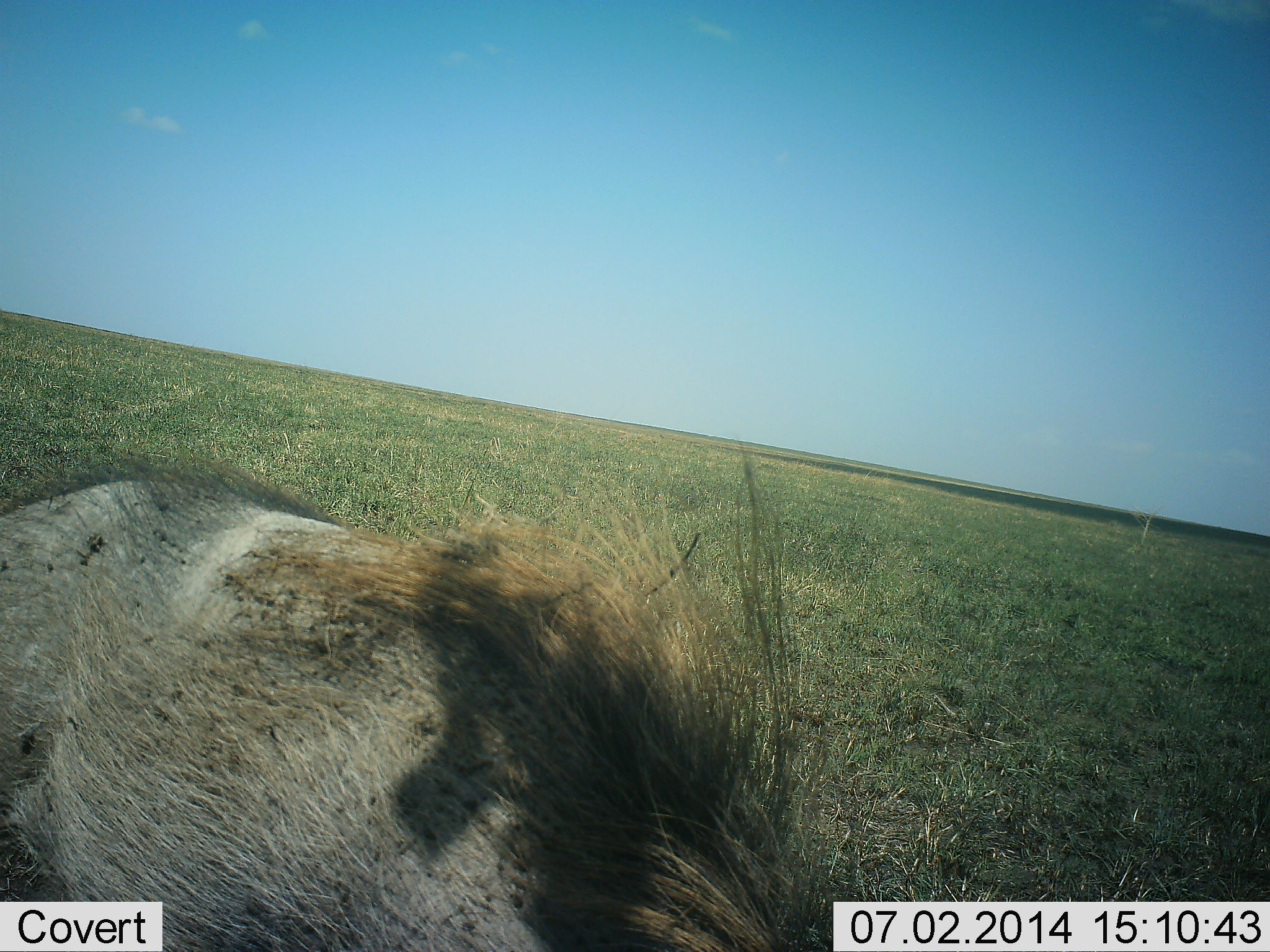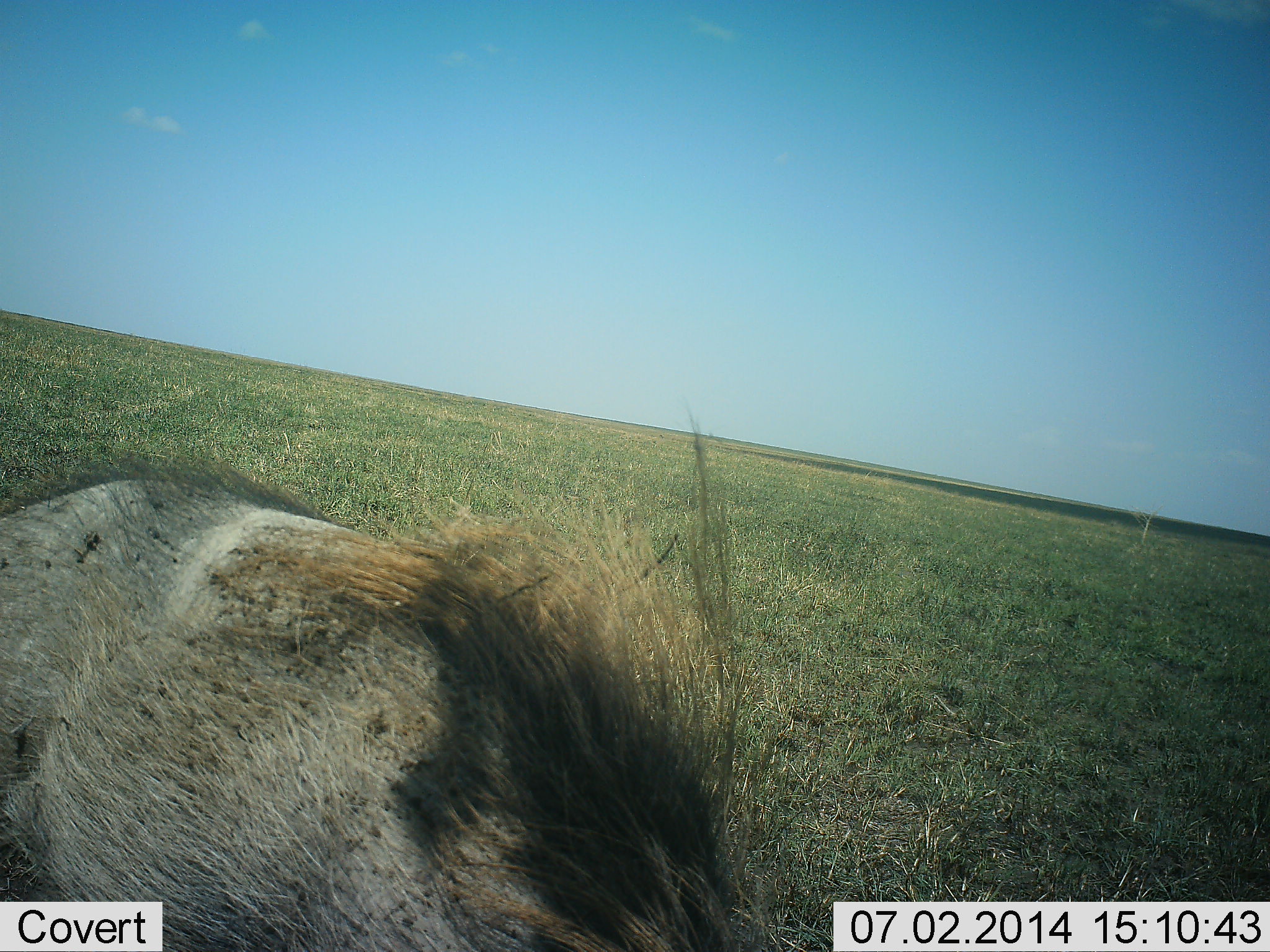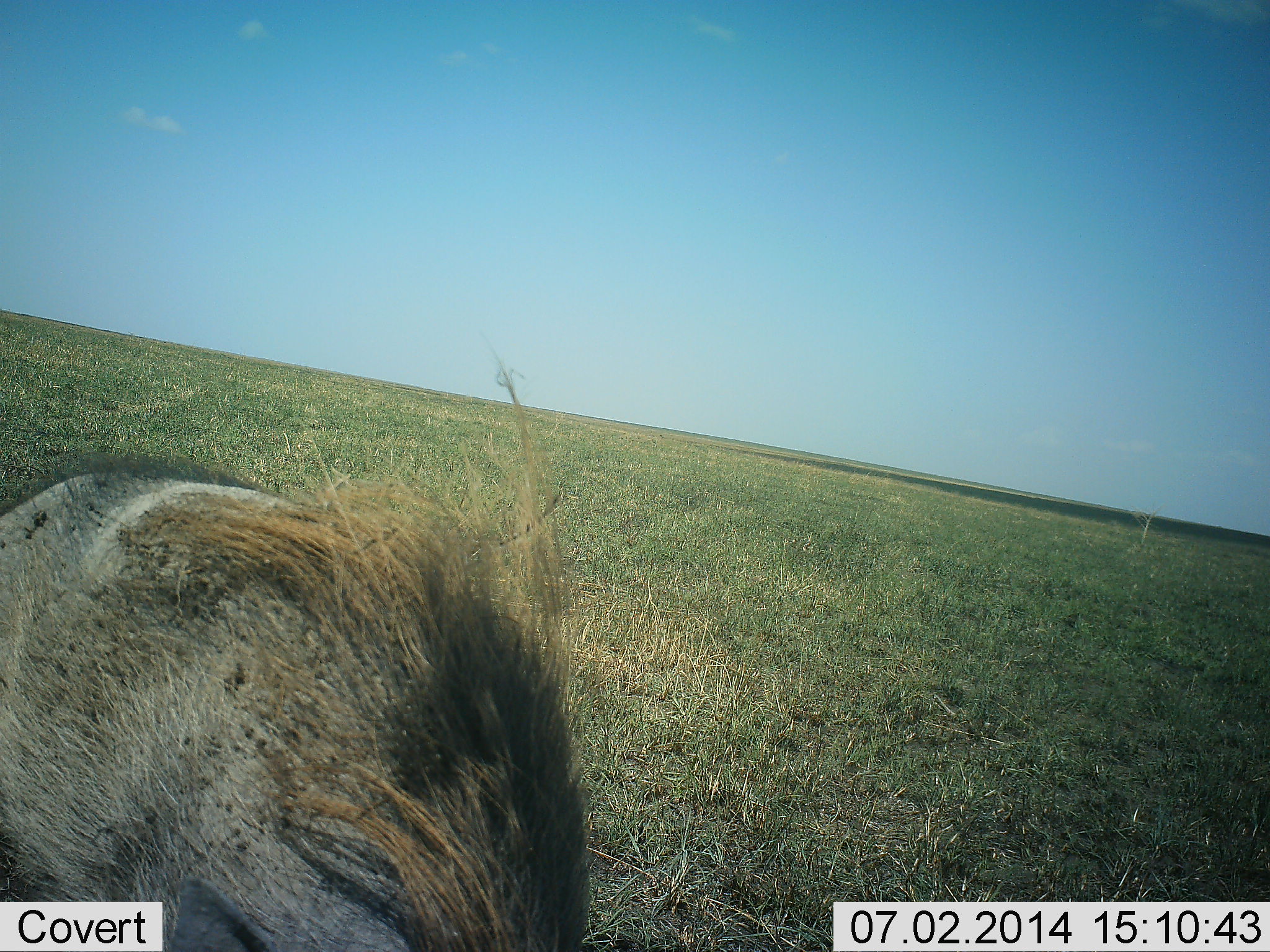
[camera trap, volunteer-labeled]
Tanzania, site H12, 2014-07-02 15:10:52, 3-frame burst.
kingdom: Animalia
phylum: Chordata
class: Mammalia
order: Artiodactyla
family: Suidae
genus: Phacochoerus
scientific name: Phacochoerus africanus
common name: warthog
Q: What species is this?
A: Warthog (Phacochoerus africanus).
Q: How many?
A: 1.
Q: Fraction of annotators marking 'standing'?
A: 60%.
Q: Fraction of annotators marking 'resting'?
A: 0%.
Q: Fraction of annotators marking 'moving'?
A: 30%.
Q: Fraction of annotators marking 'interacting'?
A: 0%.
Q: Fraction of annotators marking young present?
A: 0%.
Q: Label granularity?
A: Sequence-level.